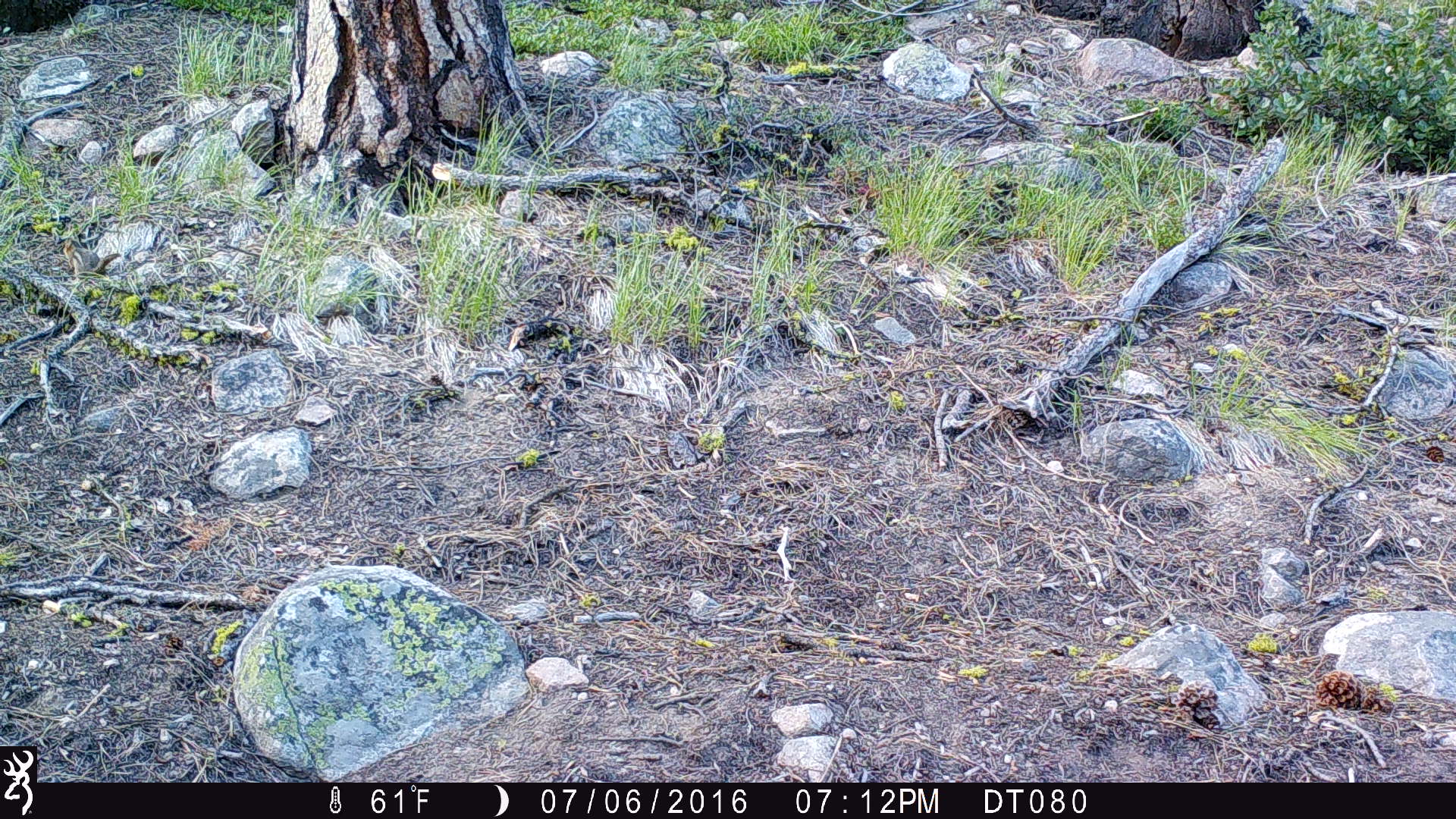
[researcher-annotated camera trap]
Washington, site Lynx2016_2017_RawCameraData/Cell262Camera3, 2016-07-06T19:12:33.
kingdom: Animalia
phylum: Chordata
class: Mammalia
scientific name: Mammalia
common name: small mammal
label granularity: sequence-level